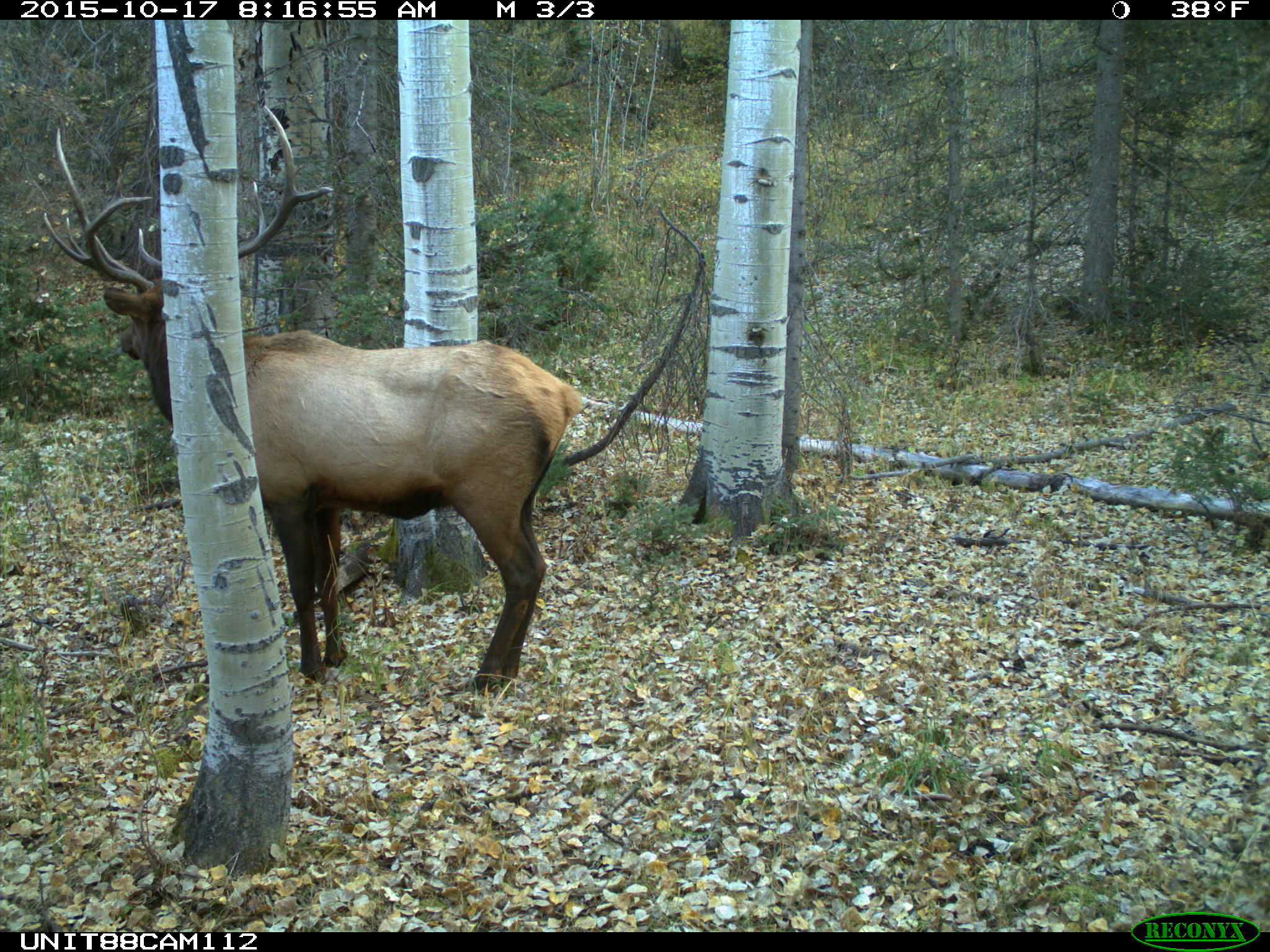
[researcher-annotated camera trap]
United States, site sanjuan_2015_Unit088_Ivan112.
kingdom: Animalia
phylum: Chordata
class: Mammalia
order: Artiodactyla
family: Cervidae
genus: Cervus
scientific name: Cervus elaphus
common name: red deer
Cervus elaphus (red deer).